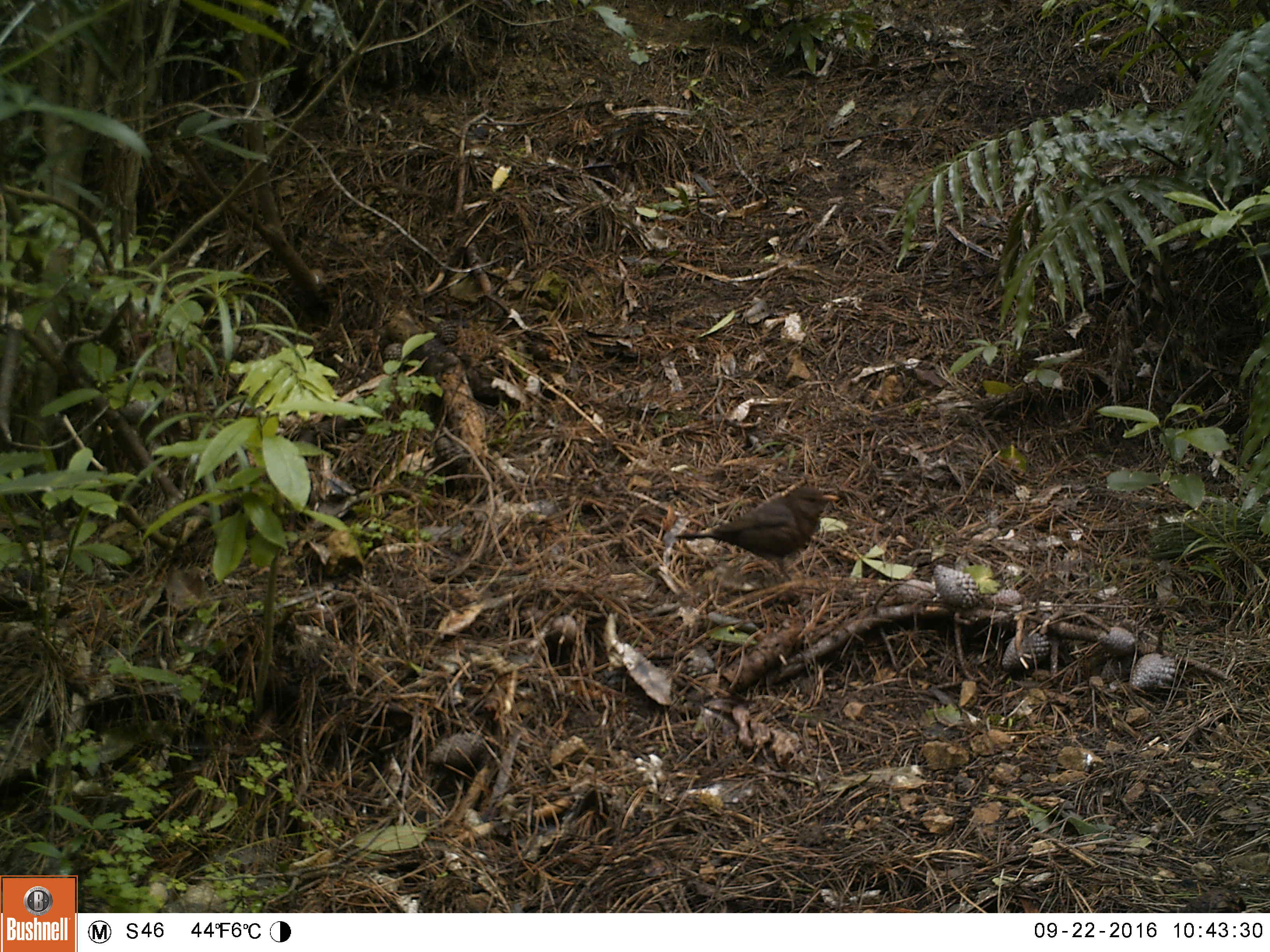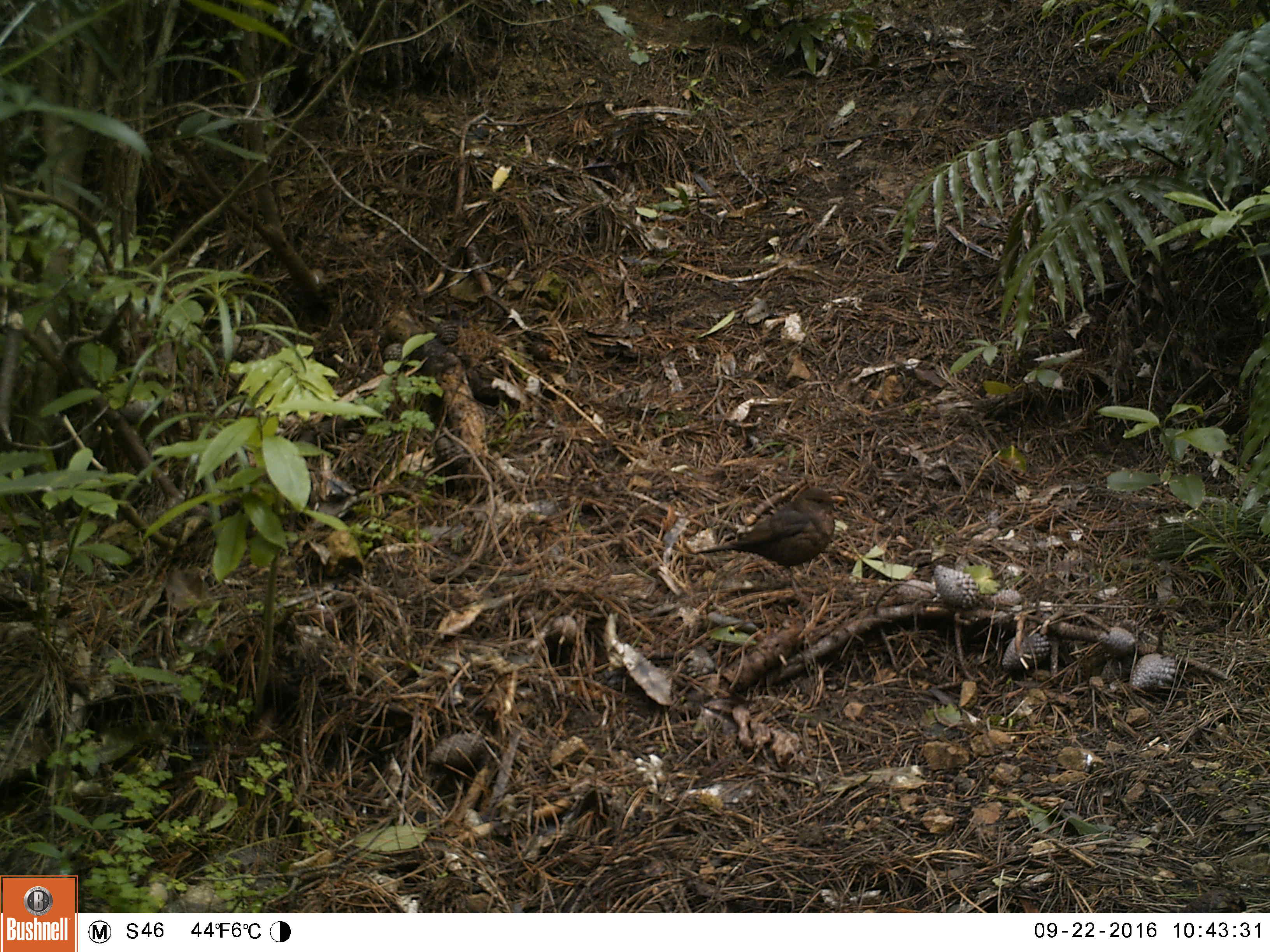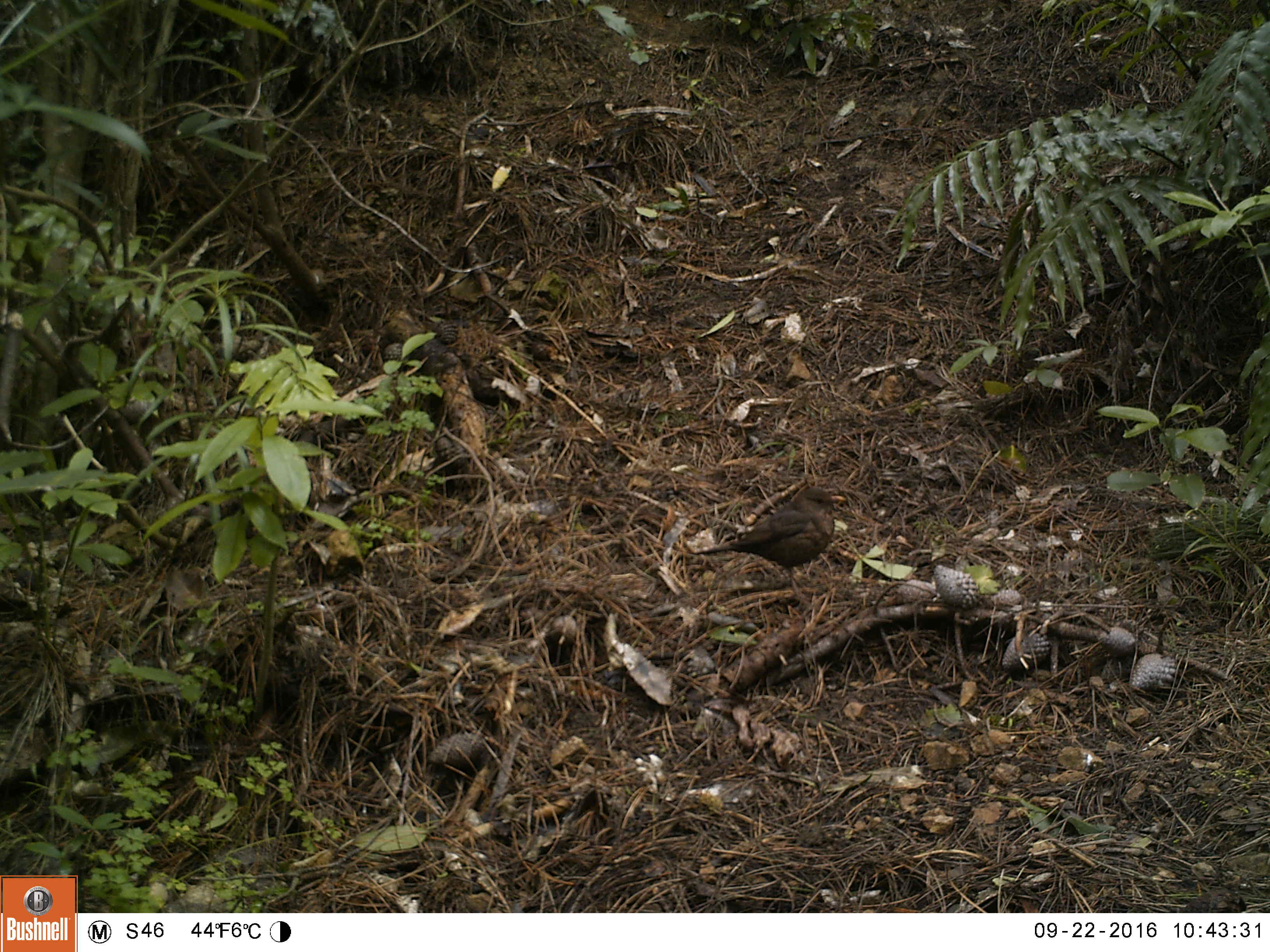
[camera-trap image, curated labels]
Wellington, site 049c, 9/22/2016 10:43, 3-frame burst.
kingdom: Animalia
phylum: Chordata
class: Aves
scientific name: Aves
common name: bird